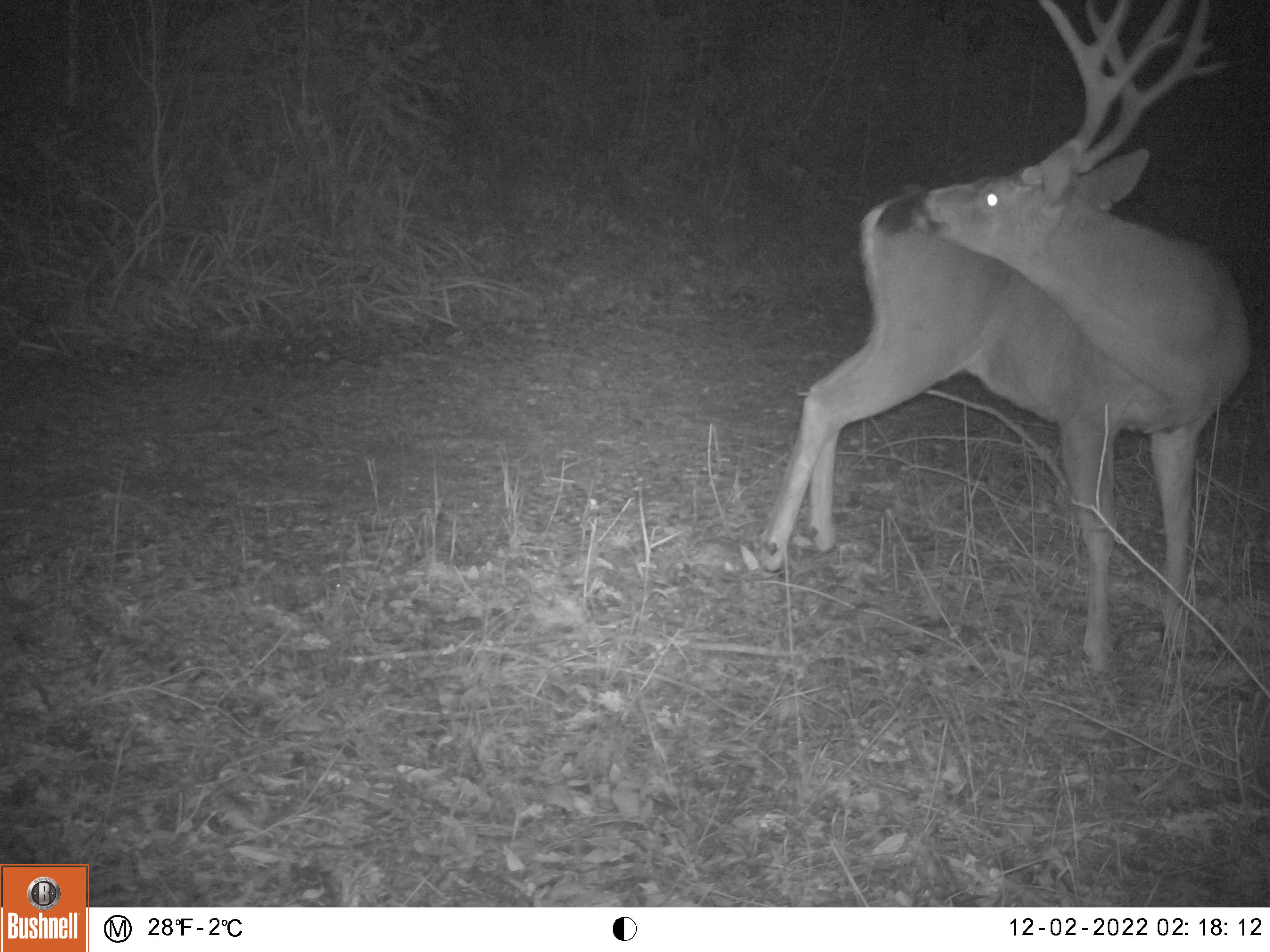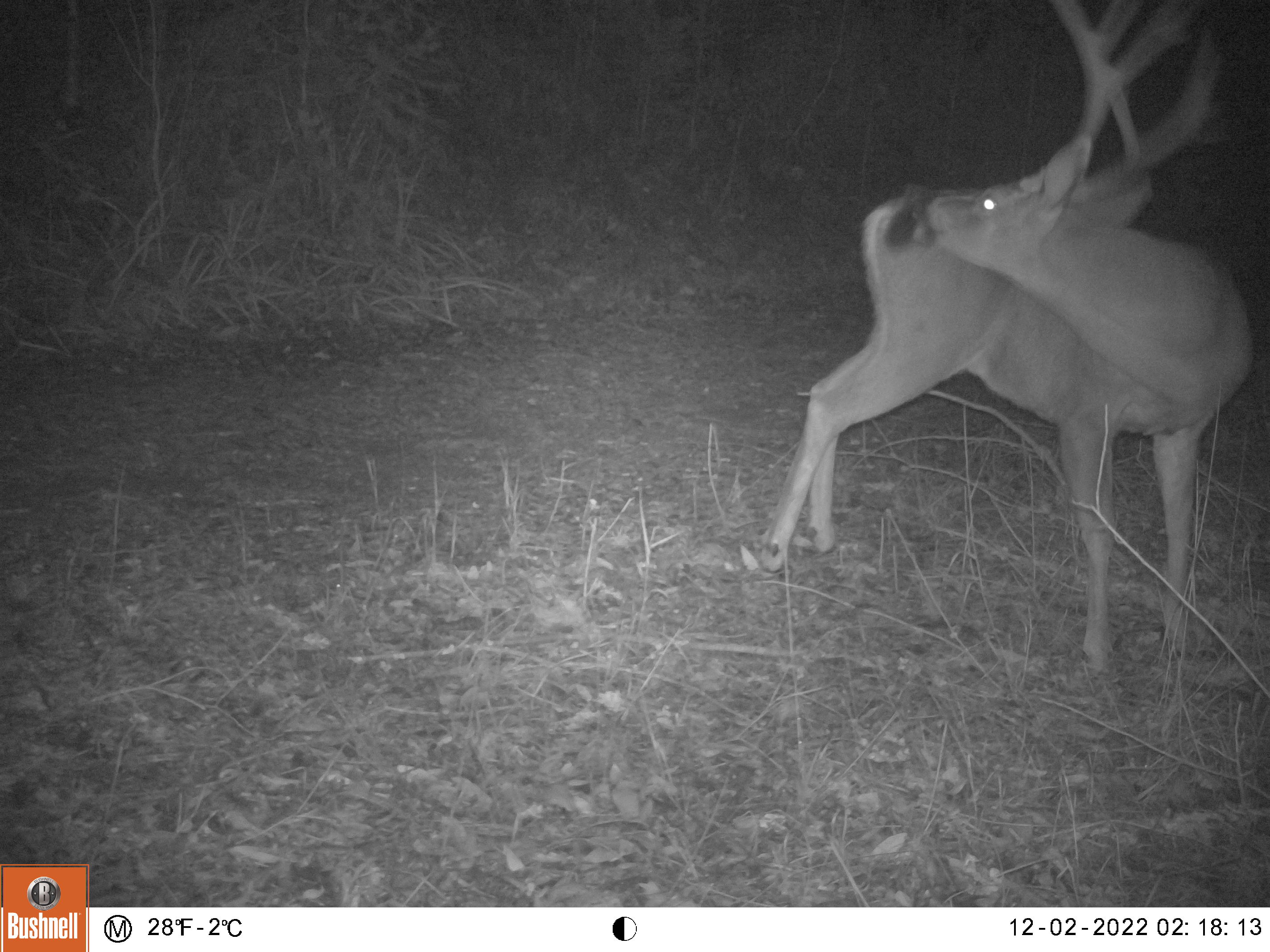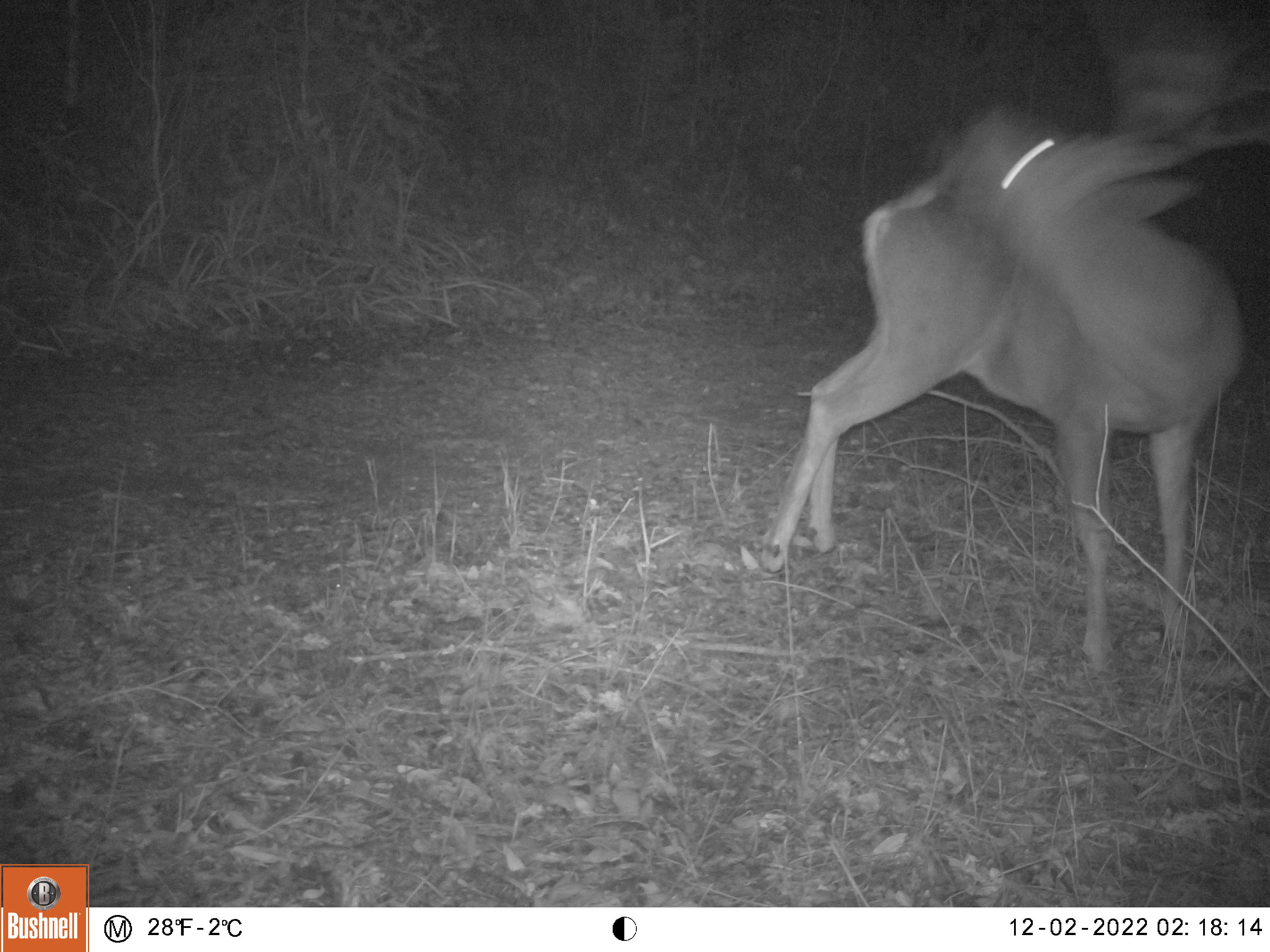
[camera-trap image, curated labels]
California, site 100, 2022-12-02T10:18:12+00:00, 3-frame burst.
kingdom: Animalia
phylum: Chordata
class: Mammalia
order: Artiodactyla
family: Cervidae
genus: Odocoileus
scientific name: Odocoileus hemionus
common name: mule deer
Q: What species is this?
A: Mule deer (Odocoileus hemionus).